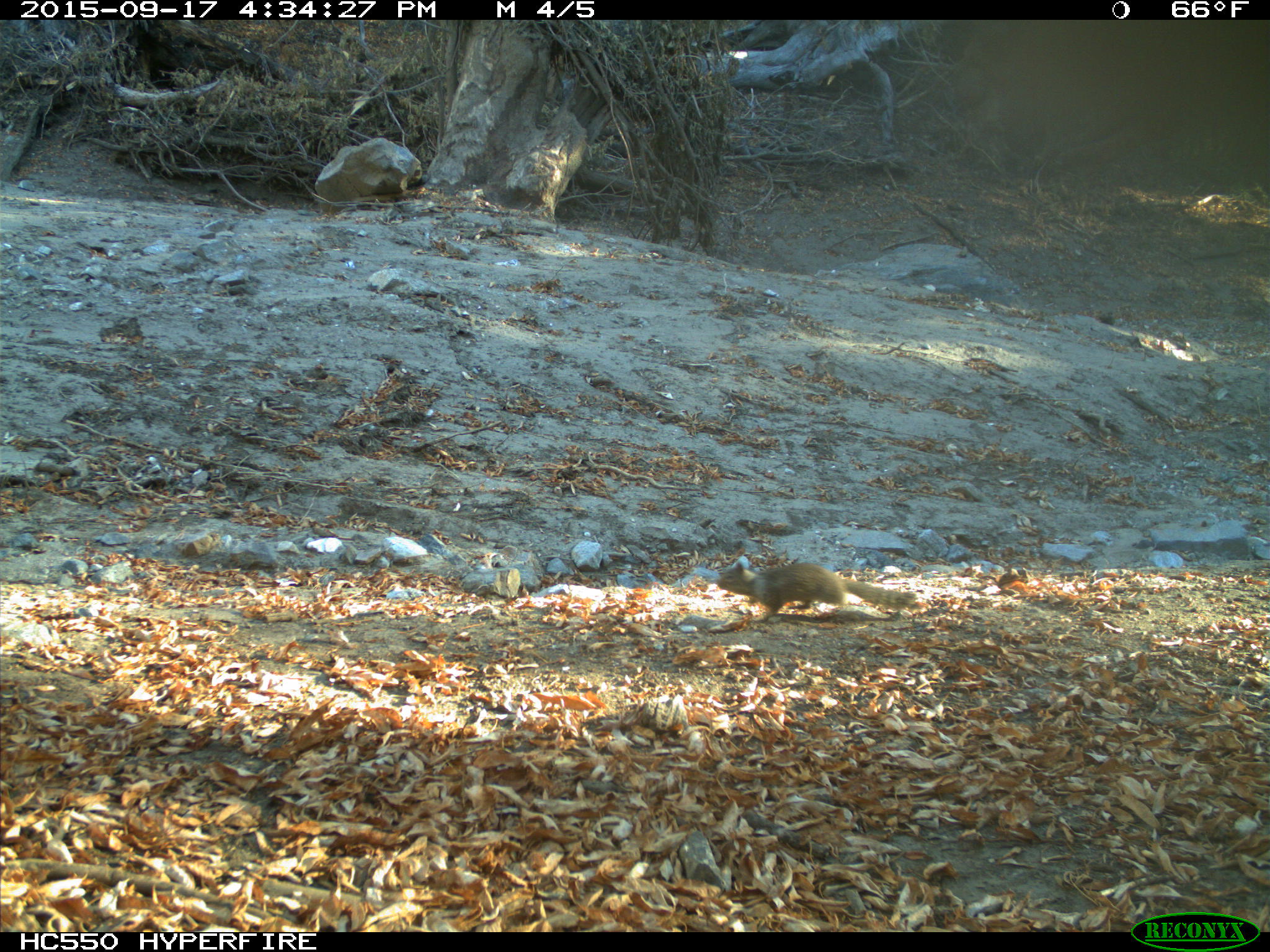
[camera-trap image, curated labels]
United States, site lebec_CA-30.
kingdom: Animalia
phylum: Chordata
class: Mammalia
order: Rodentia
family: Sciuridae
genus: Otospermophilus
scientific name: Otospermophilus beecheyi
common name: california ground squirrel